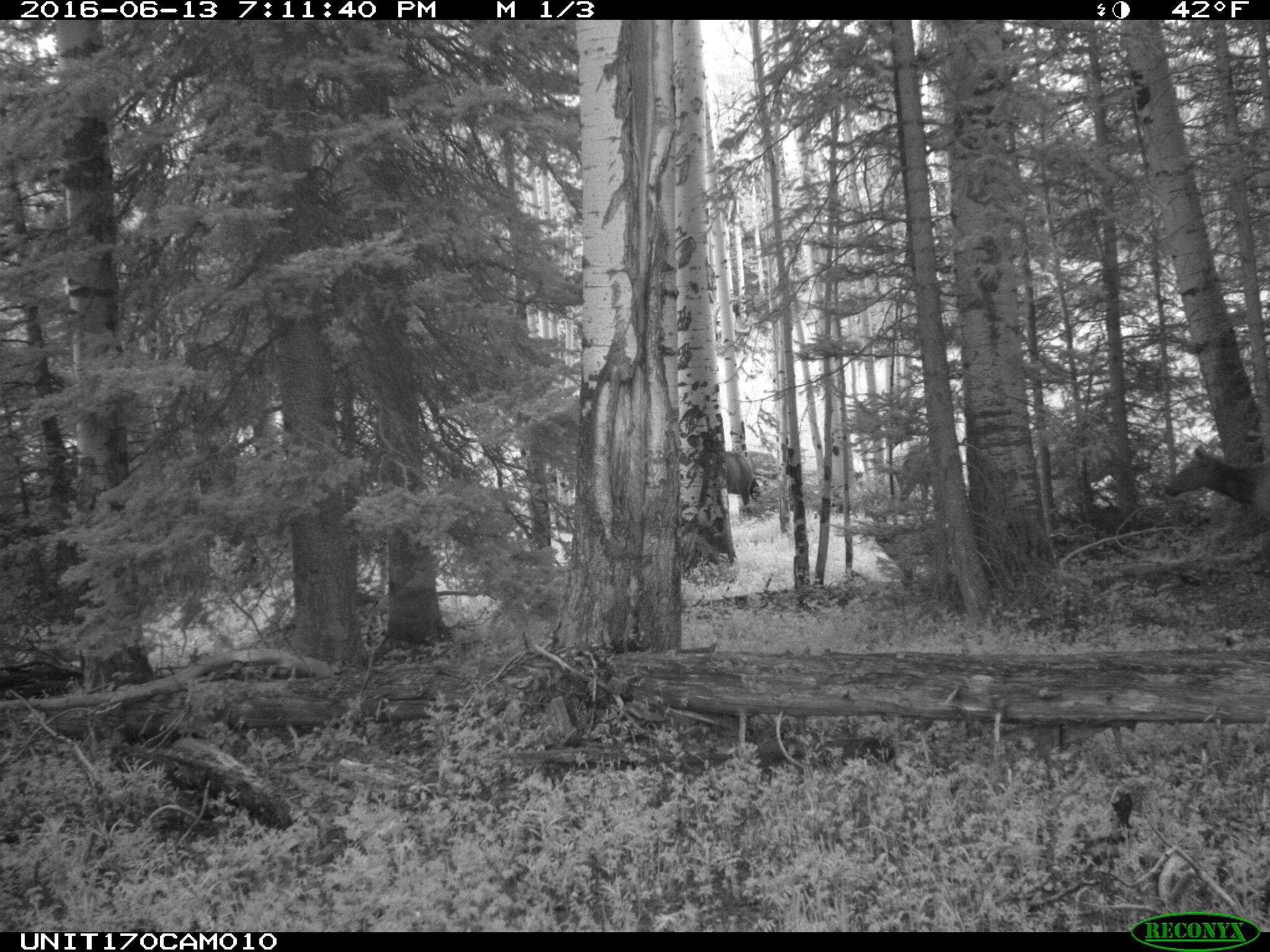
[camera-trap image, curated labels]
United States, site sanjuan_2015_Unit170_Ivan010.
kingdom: Animalia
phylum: Chordata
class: Mammalia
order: Artiodactyla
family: Cervidae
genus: Cervus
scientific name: Cervus elaphus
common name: red deer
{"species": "Cervus elaphus (red deer)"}